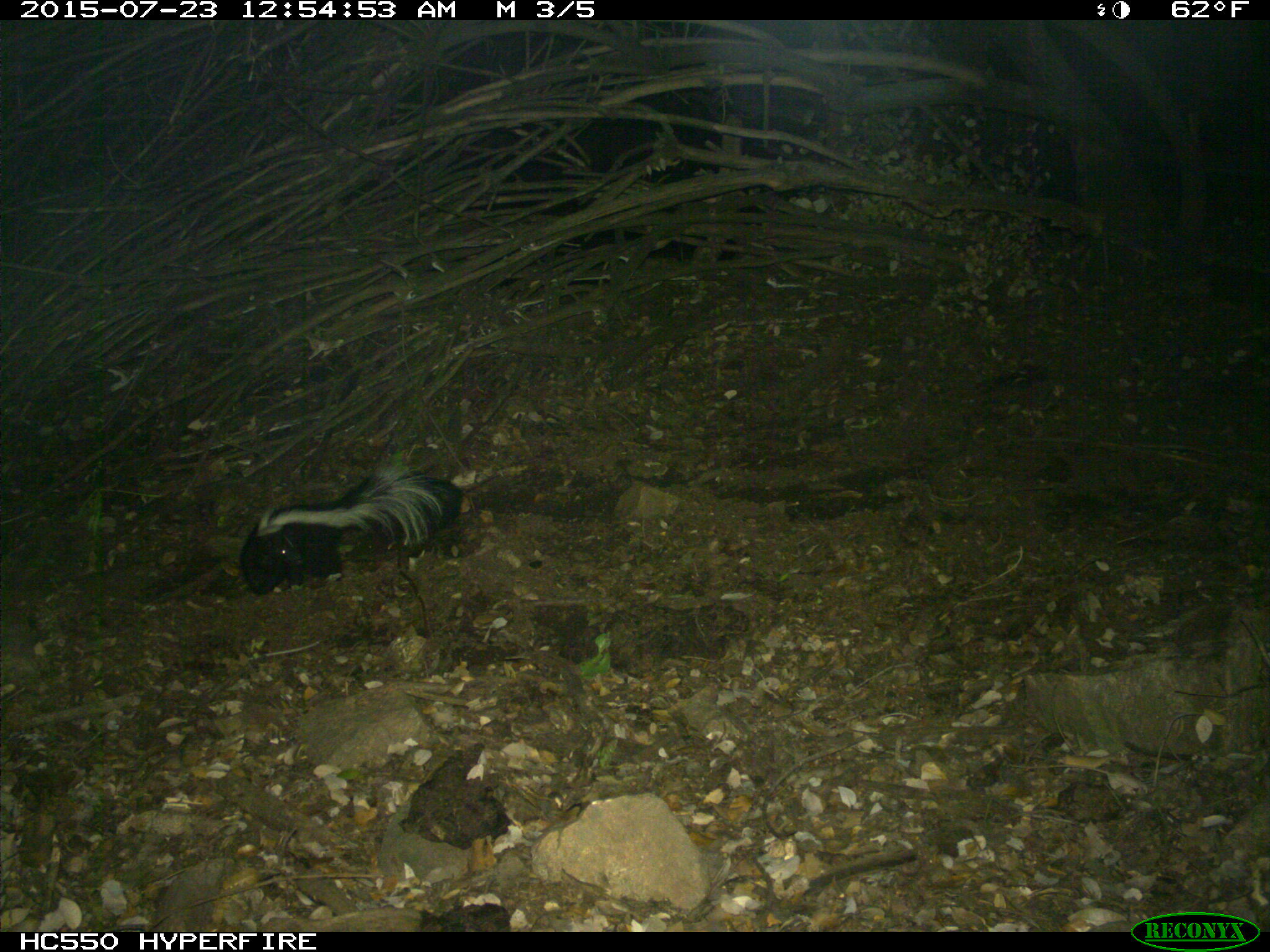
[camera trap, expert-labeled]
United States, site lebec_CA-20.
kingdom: Animalia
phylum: Chordata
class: Mammalia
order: Carnivora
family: Mephitidae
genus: Mephitis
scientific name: Mephitis mephitis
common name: striped skunk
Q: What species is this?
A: Mephitis mephitis (striped skunk).